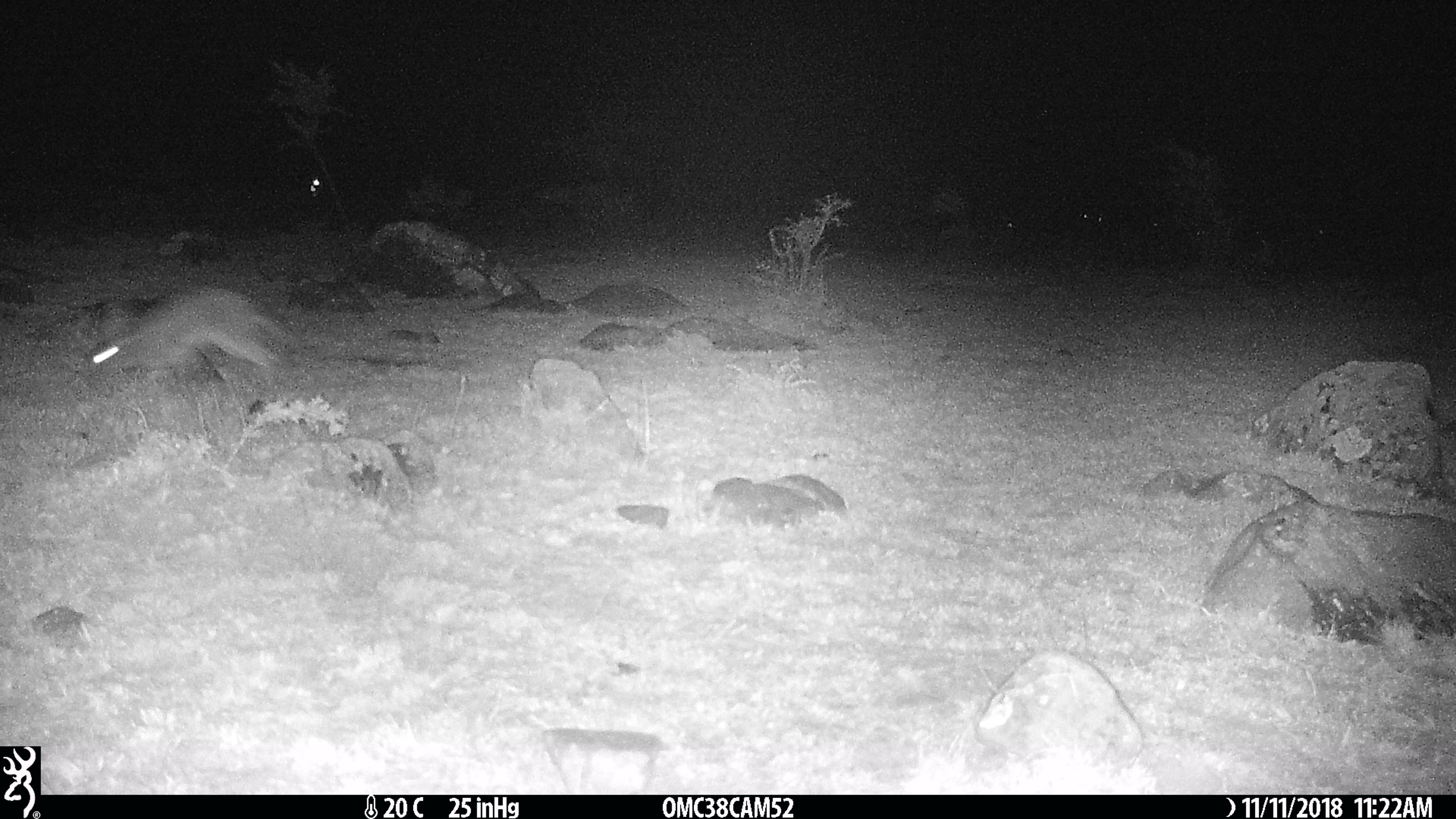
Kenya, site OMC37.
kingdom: Animalia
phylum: Chordata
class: Mammalia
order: Lagomorpha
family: Leporidae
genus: Lepus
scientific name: Lepus capensis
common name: cape hare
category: hare